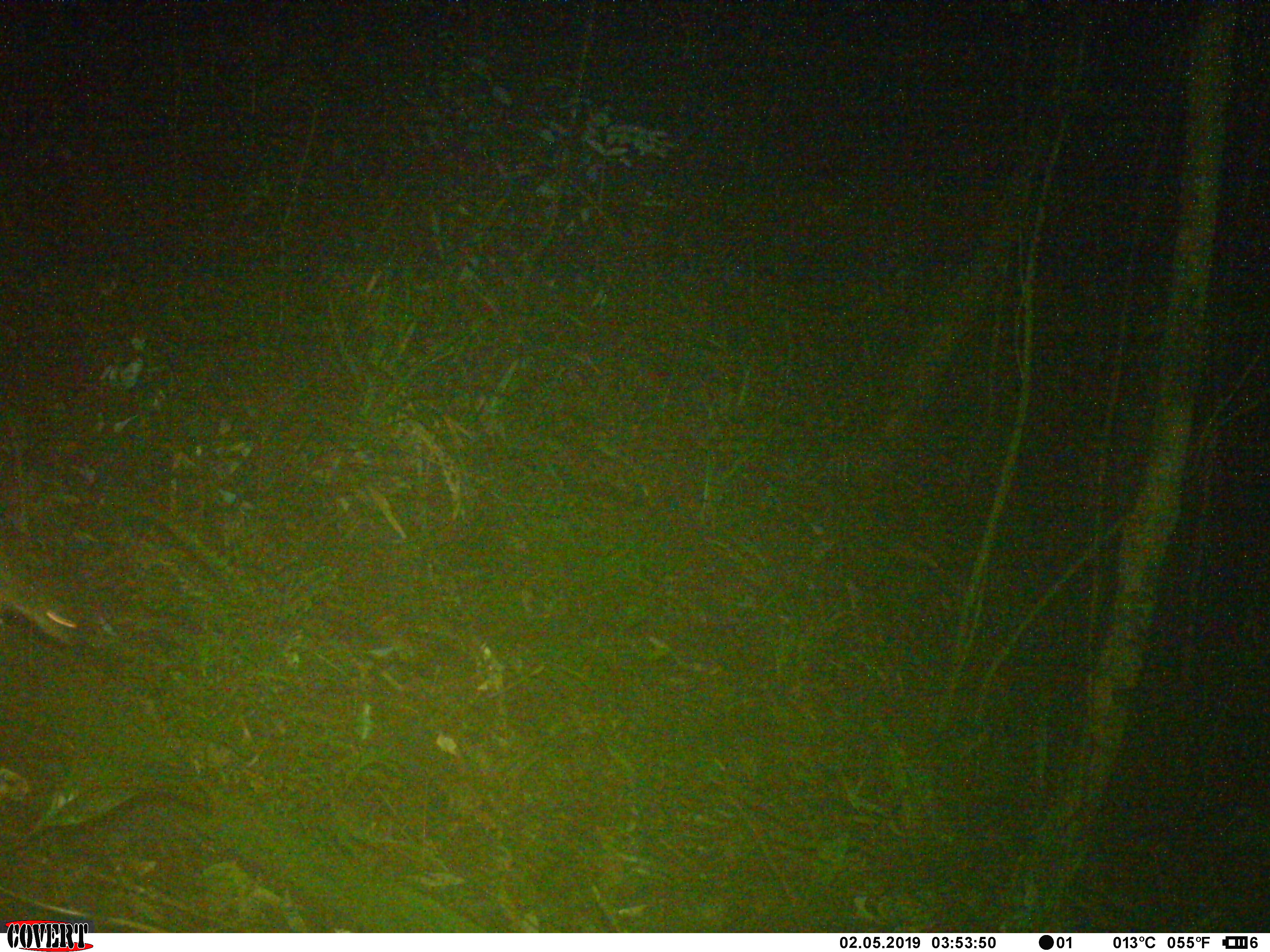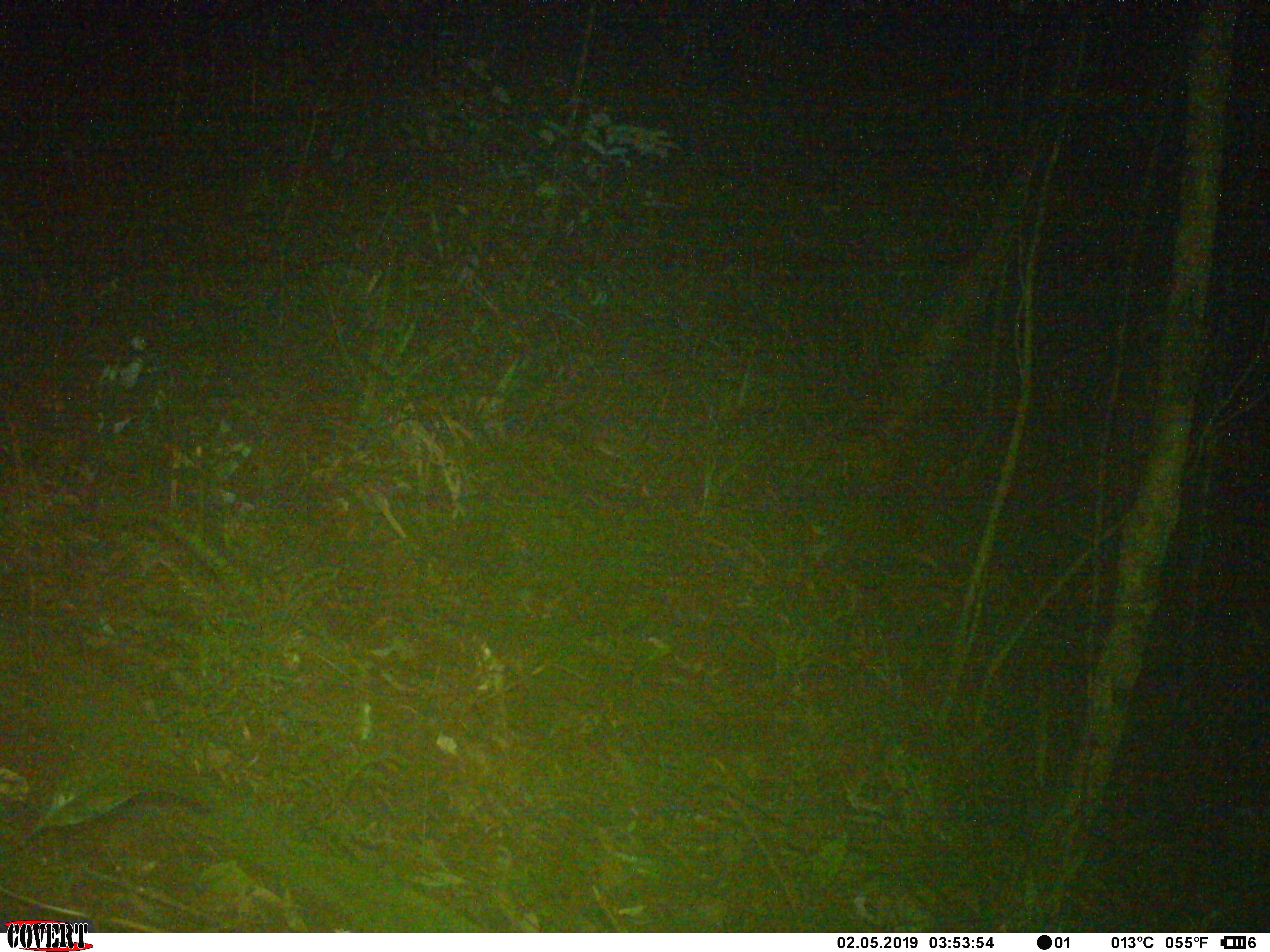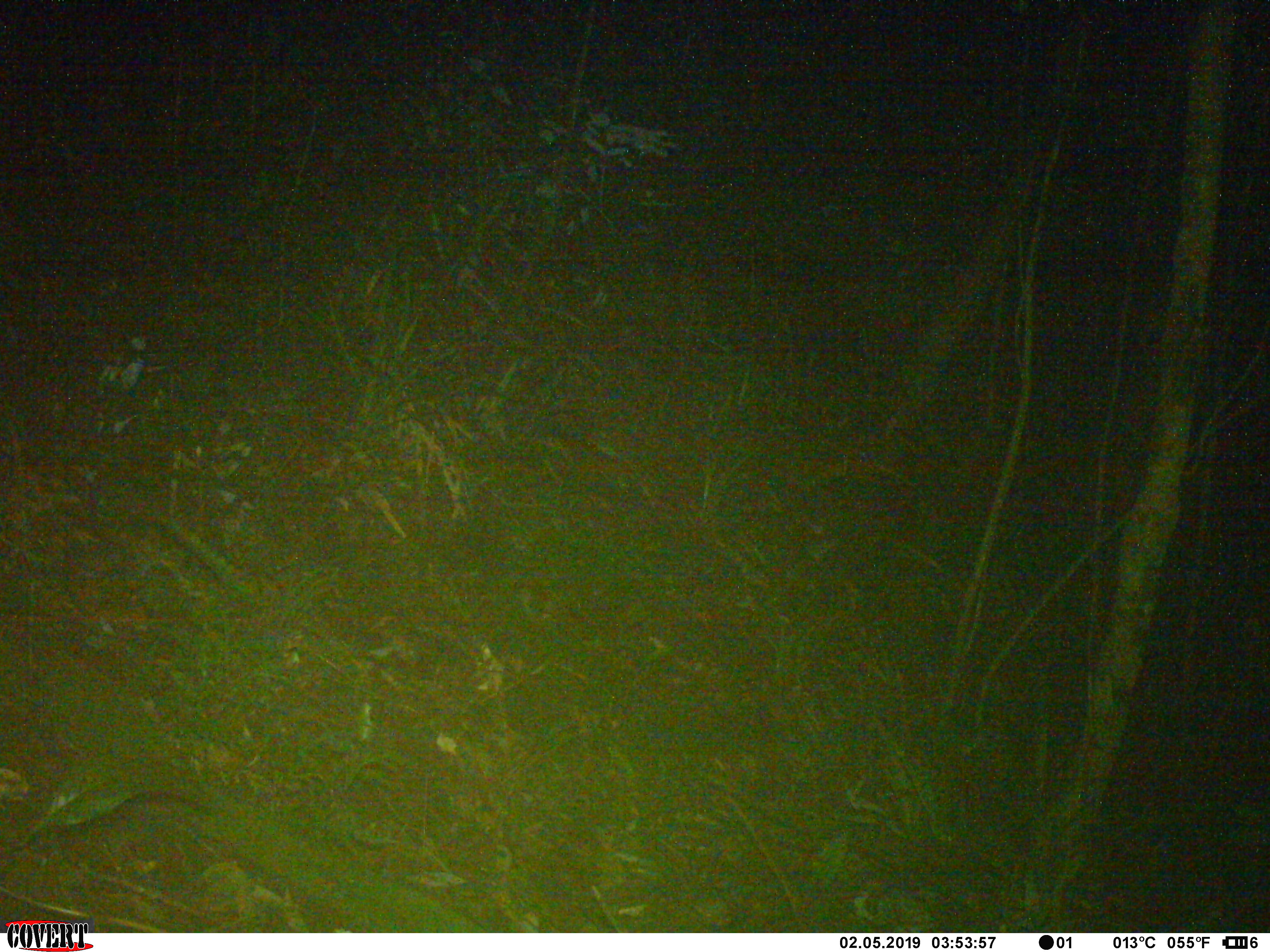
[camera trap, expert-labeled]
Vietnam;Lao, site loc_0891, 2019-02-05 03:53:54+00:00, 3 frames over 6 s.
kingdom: Animalia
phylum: Chordata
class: Mammalia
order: Rodentia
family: Muridae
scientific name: Muridae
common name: old-world mice and rats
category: unidentified murid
Unidentified murid (old-world mice and rats) (Muridae). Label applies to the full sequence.